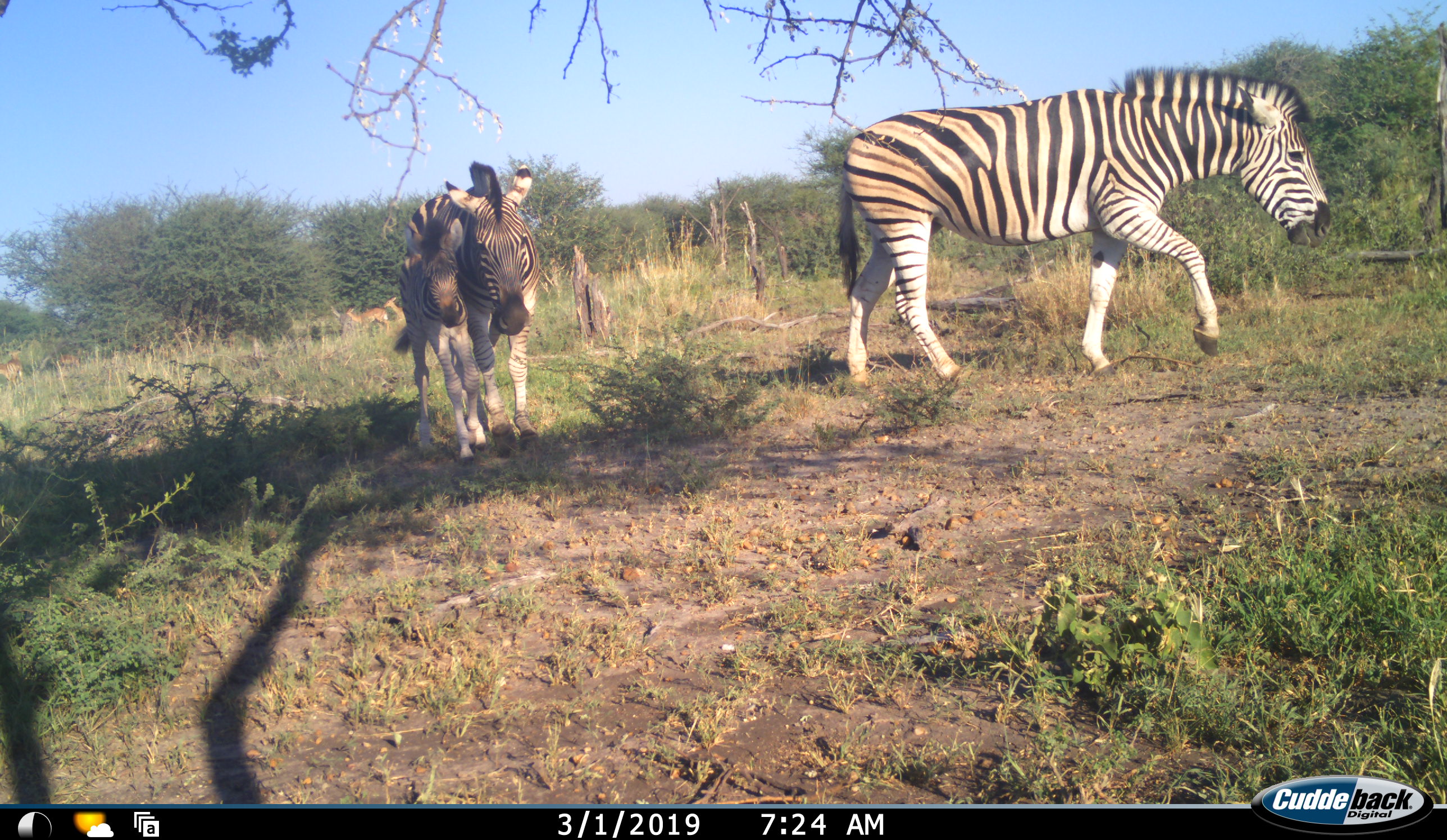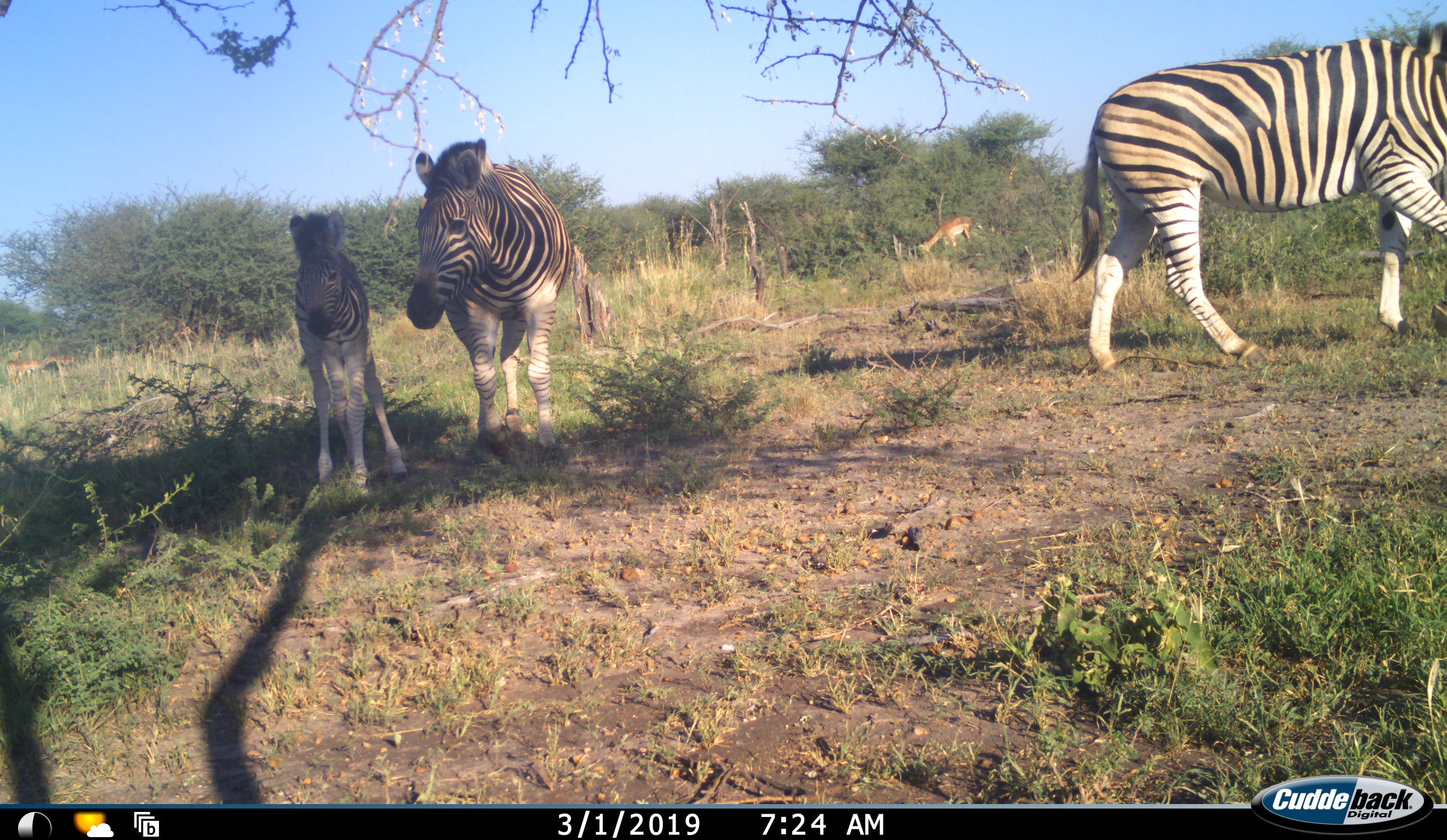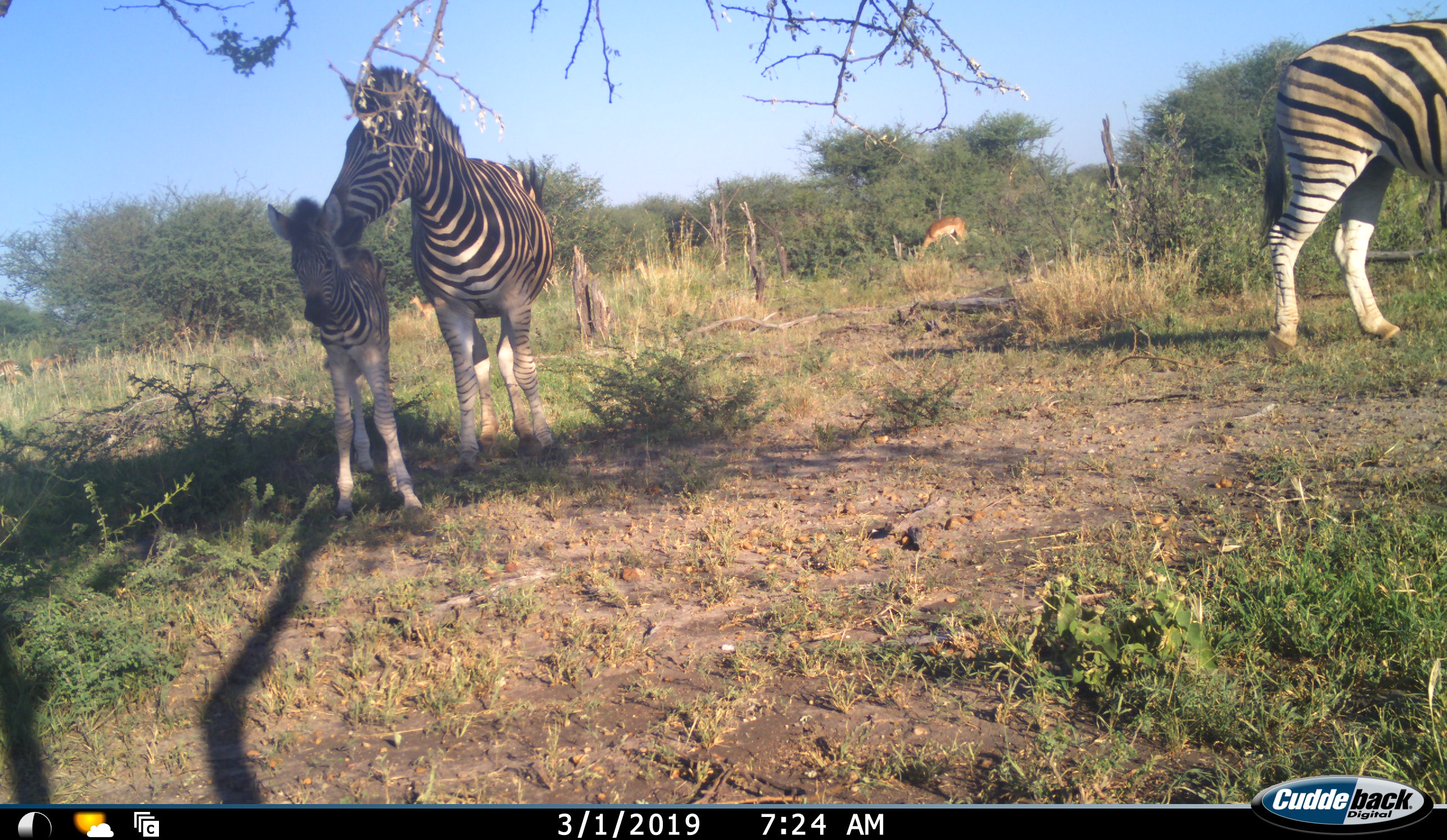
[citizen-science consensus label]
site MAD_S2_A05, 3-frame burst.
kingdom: Animalia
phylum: Chordata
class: Mammalia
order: Perissodactyla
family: Equidae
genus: Equus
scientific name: Equus quagga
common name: plains zebra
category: zebraplains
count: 3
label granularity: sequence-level